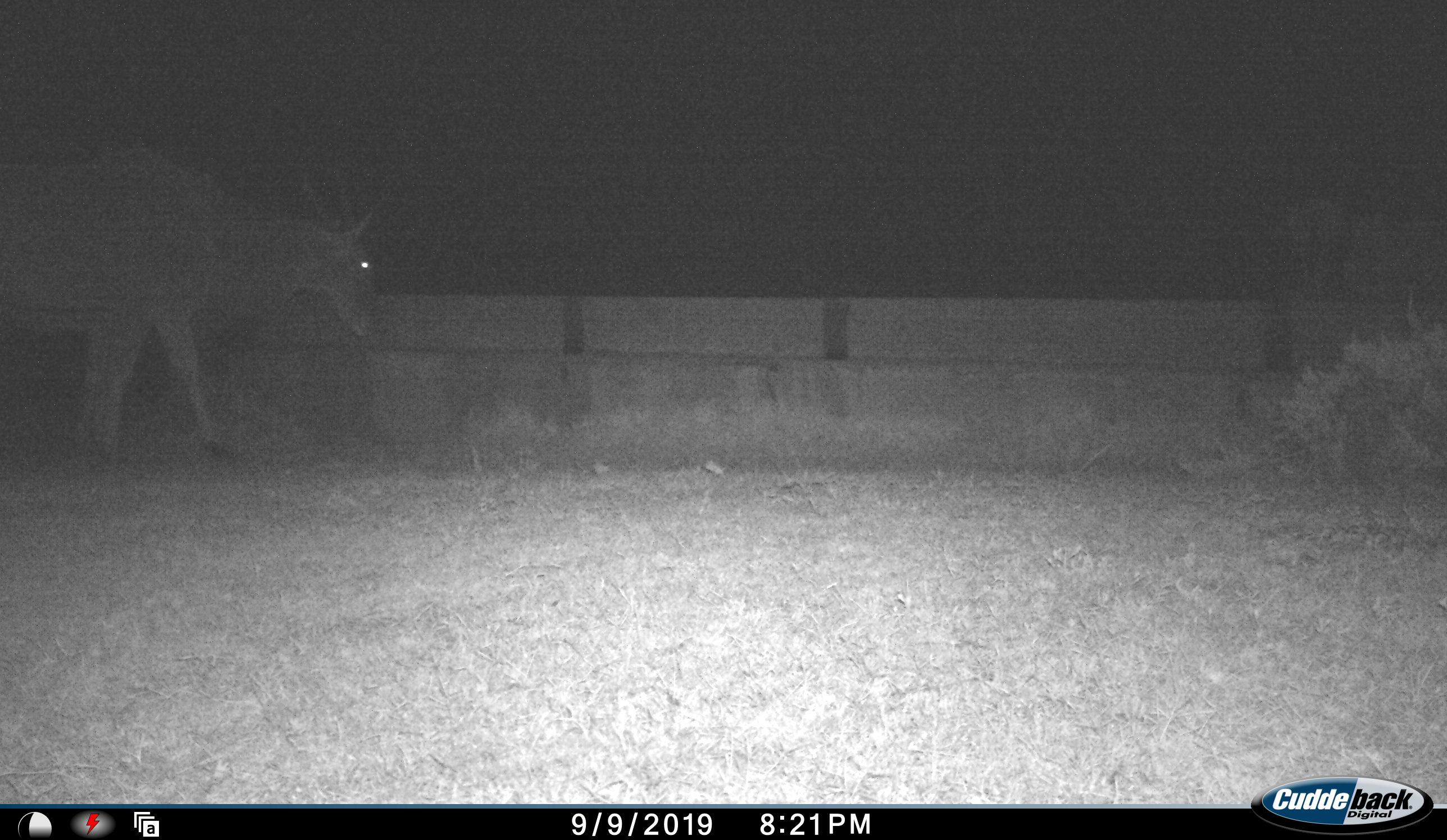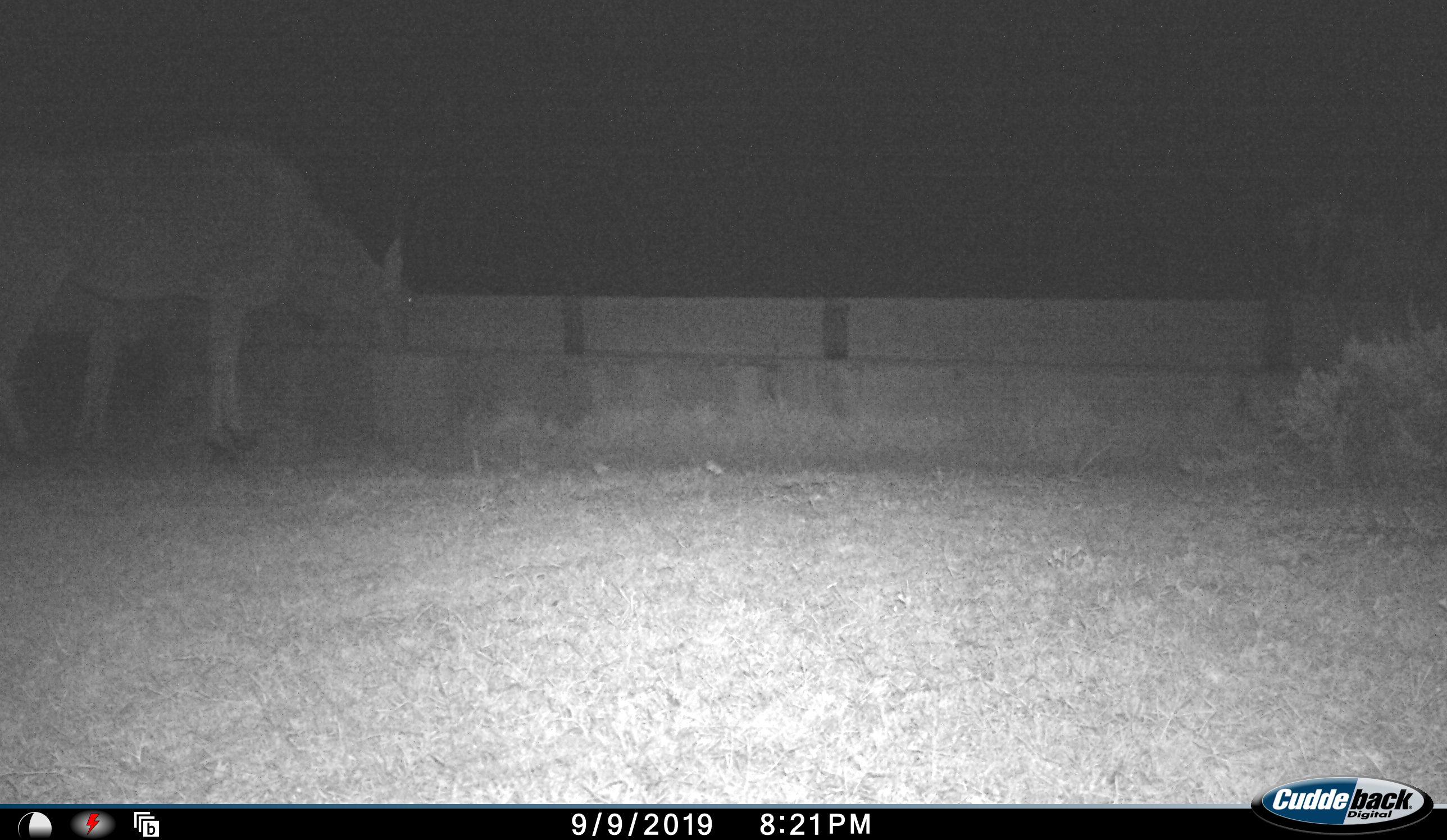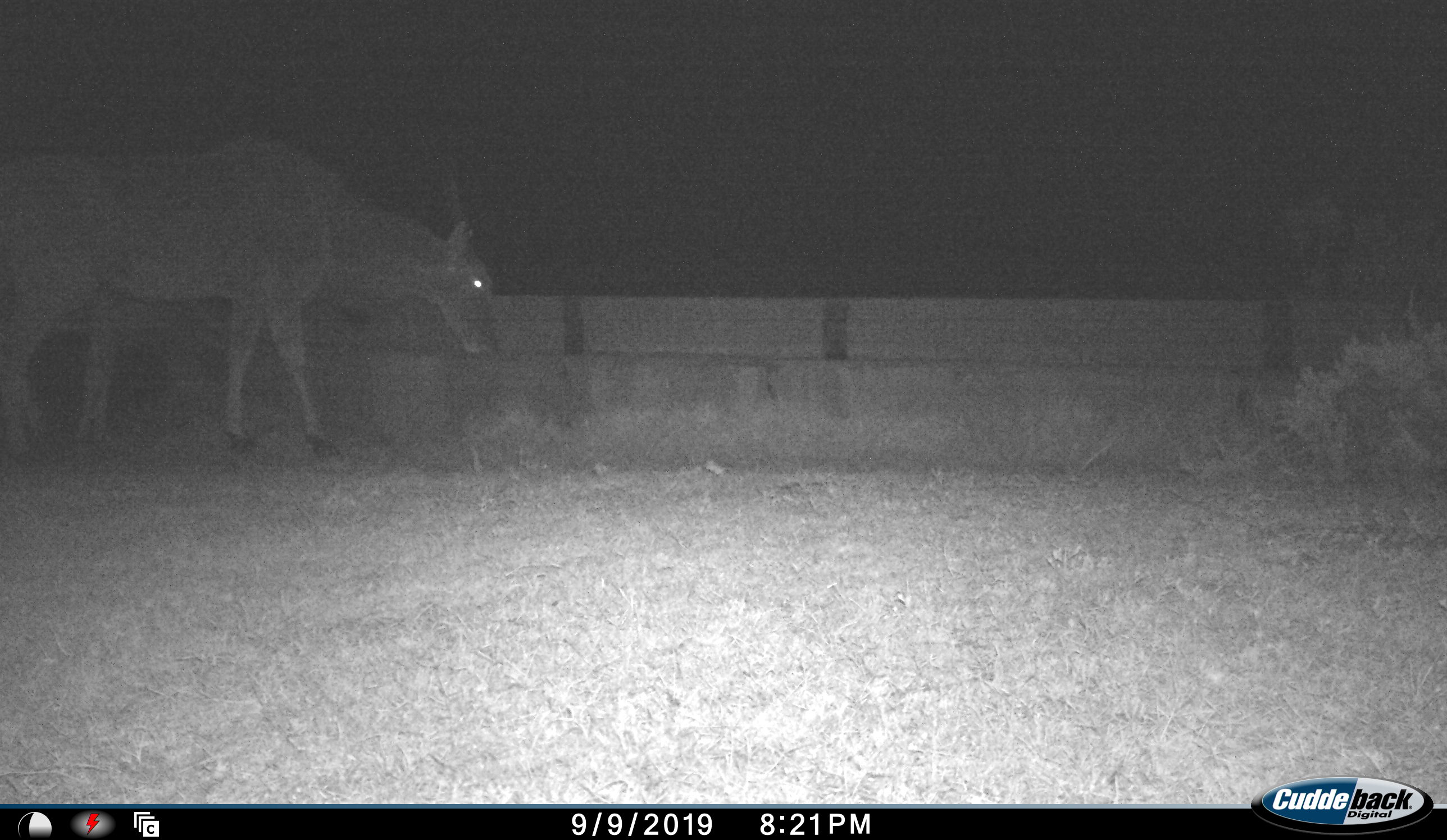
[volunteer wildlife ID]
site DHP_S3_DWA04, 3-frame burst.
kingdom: Animalia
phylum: Chordata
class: Mammalia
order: Artiodactyla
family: Bovidae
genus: Tragelaphus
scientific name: Tragelaphus oryx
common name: eland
Eland (Tragelaphus oryx), count 1. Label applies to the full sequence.